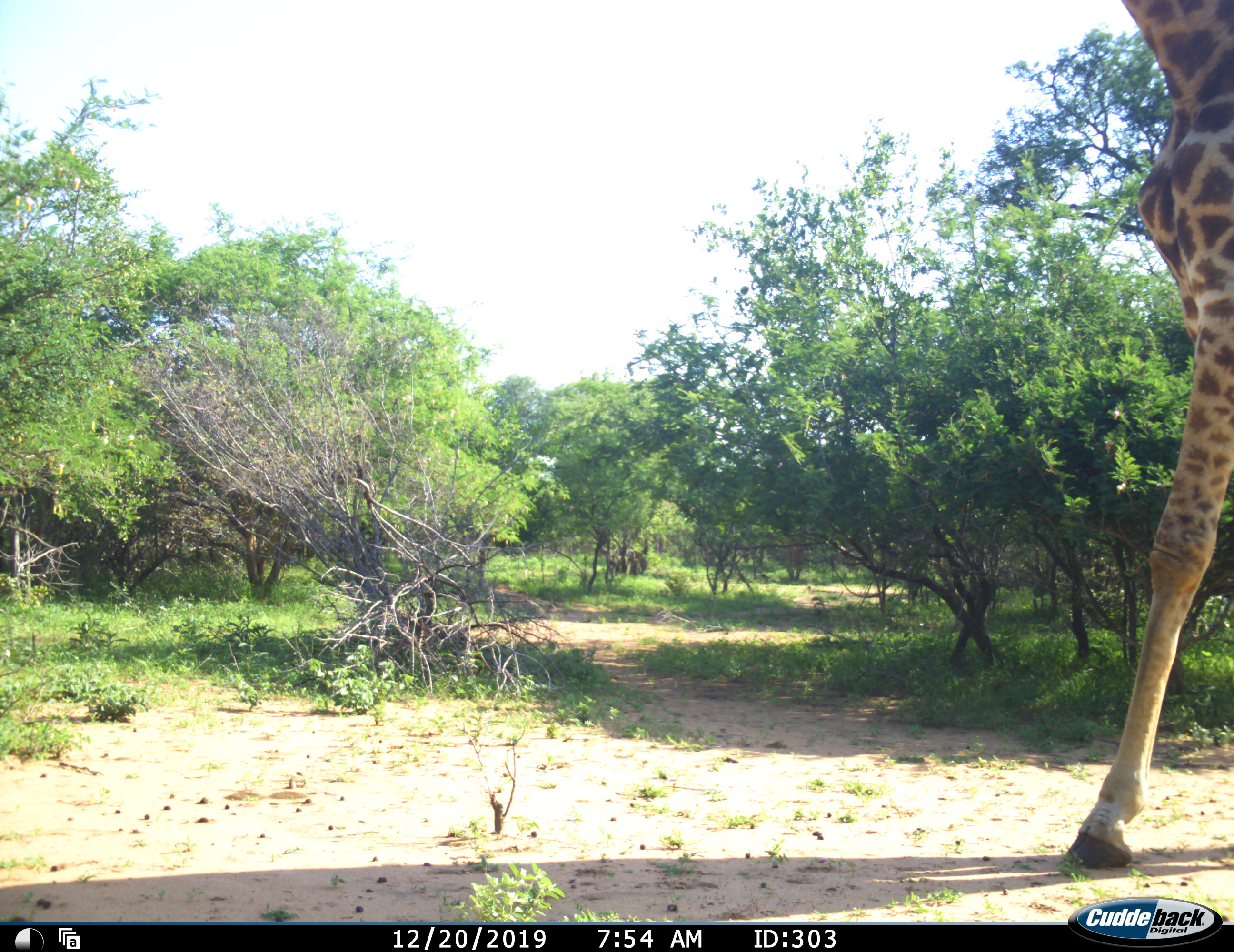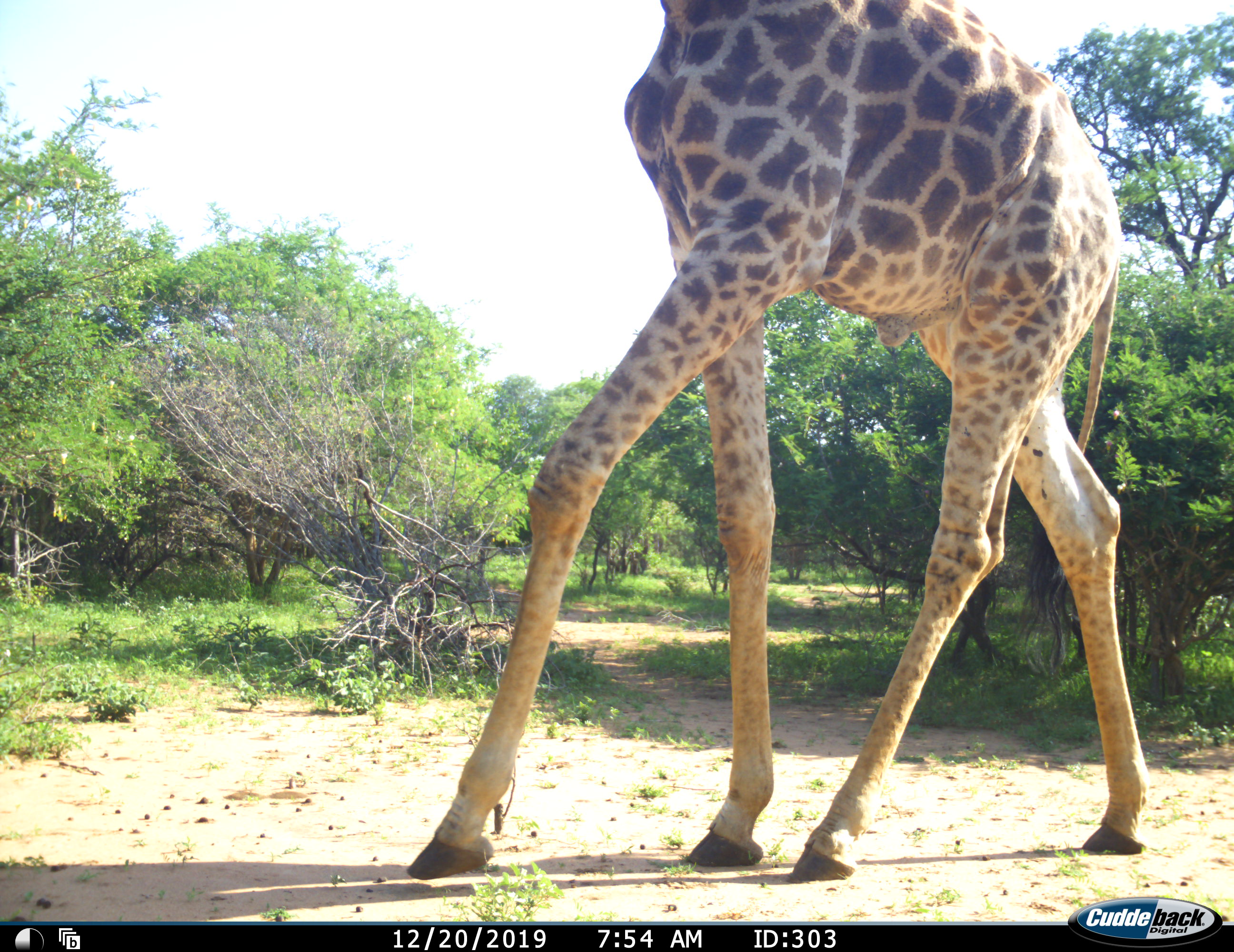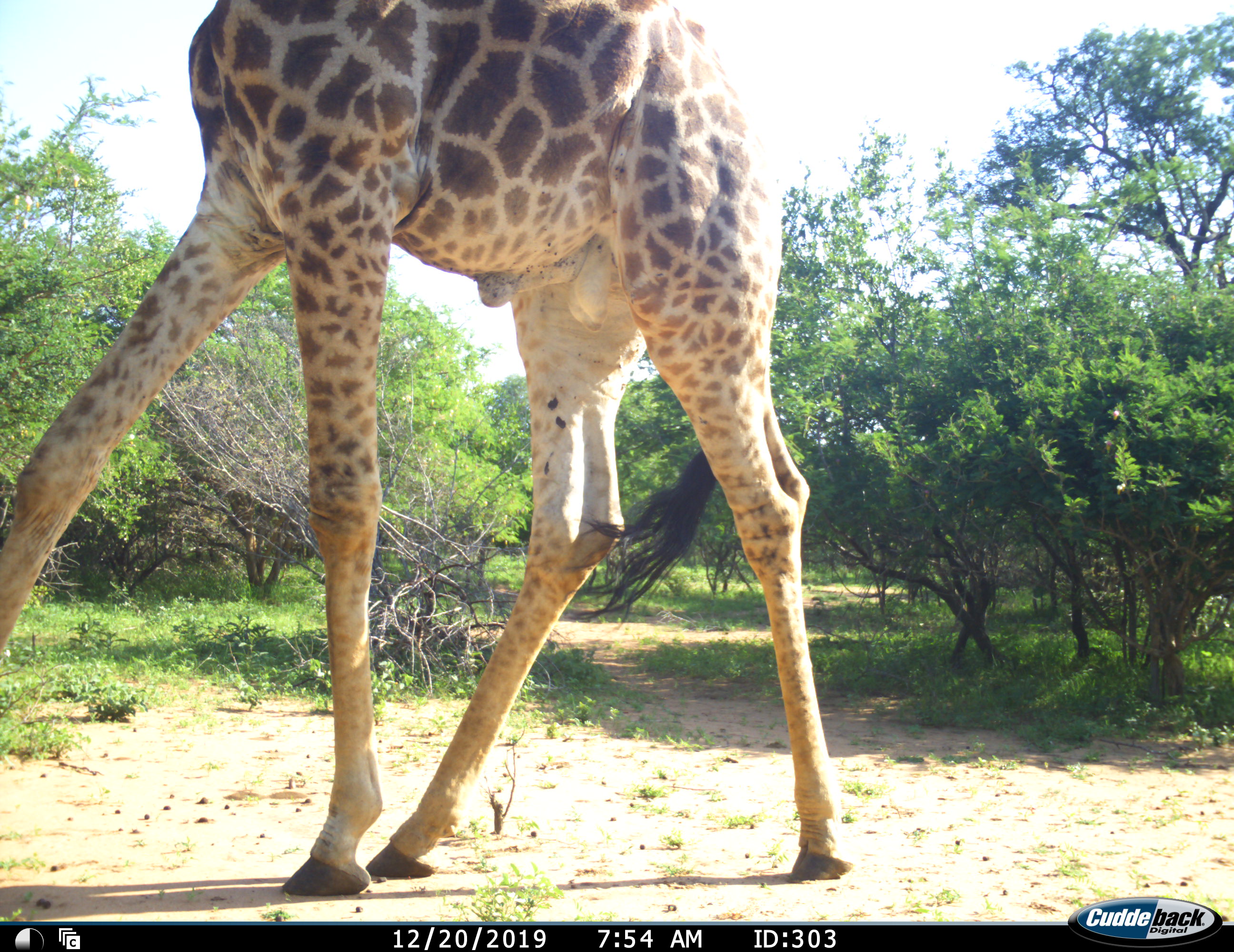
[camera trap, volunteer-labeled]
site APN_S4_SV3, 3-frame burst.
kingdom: Animalia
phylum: Chordata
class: Mammalia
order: Artiodactyla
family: Giraffidae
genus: Giraffa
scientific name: Giraffa camelopardalis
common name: giraffe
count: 1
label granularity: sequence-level